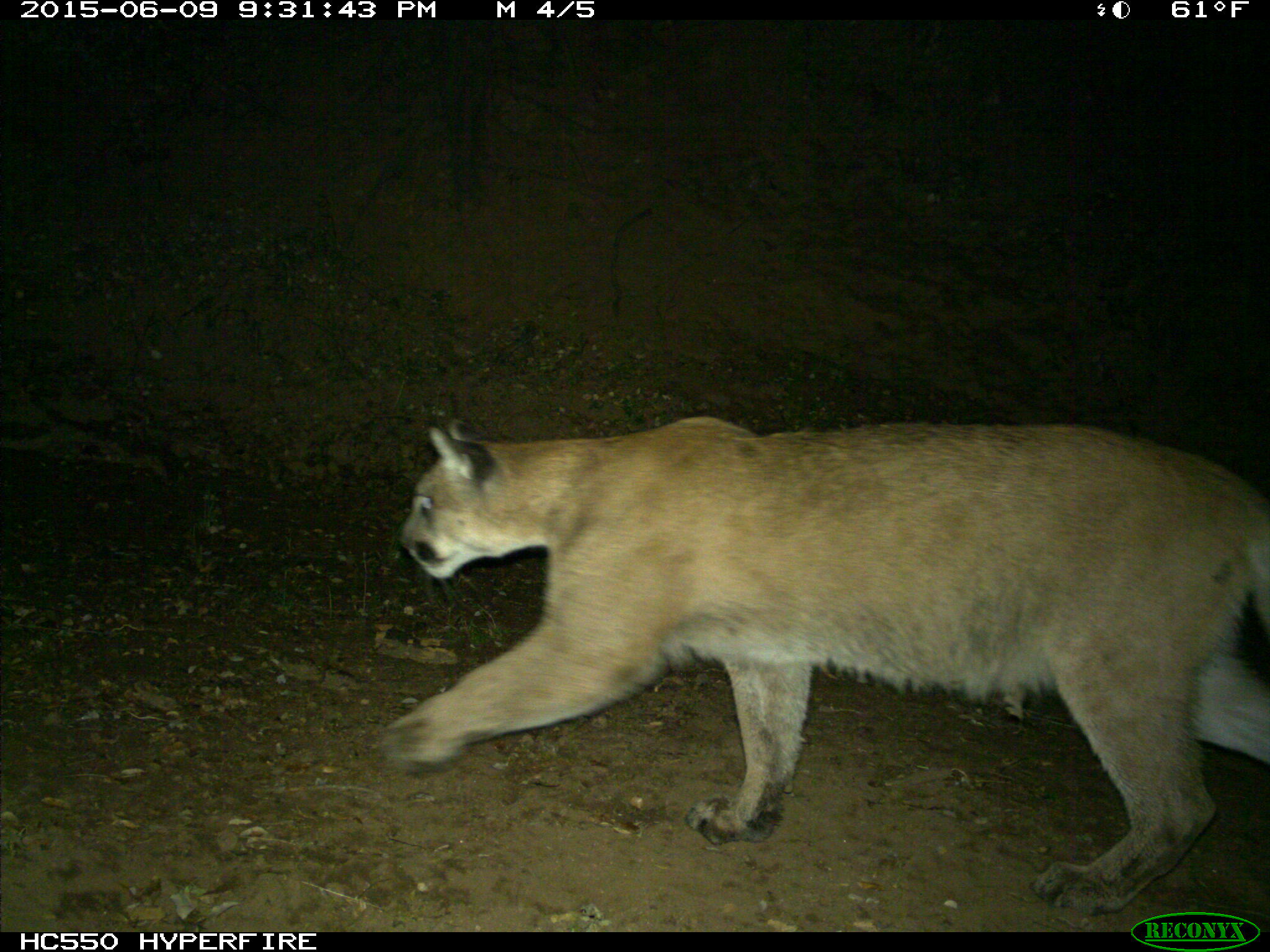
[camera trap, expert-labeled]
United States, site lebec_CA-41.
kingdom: Animalia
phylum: Chordata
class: Mammalia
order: Carnivora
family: Felidae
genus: Puma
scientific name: Puma concolor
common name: mountain lion